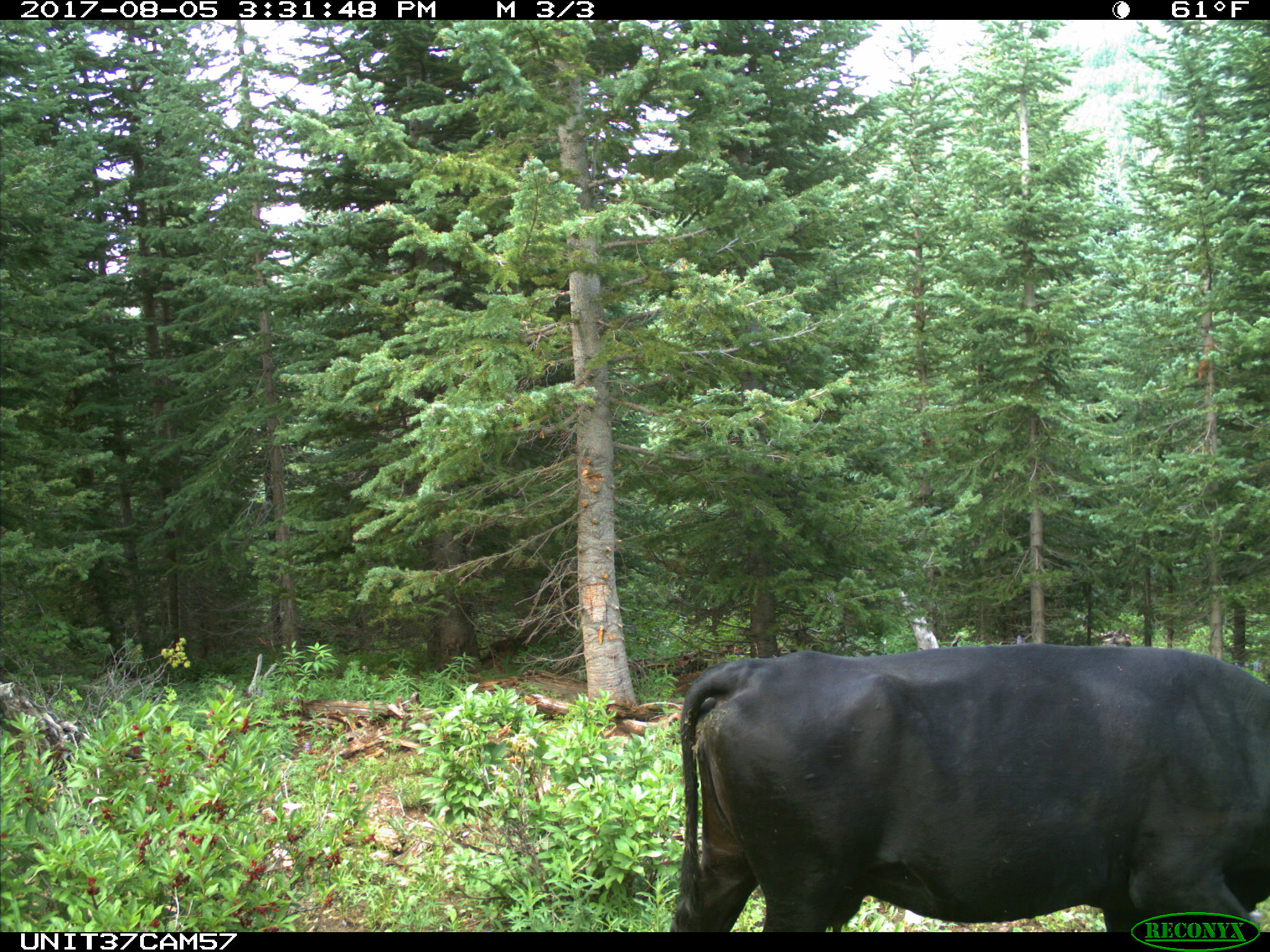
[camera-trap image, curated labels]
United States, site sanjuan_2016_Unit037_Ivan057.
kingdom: Animalia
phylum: Chordata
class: Mammalia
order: Artiodactyla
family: Bovidae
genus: Bos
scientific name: Bos taurus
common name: domestic cow